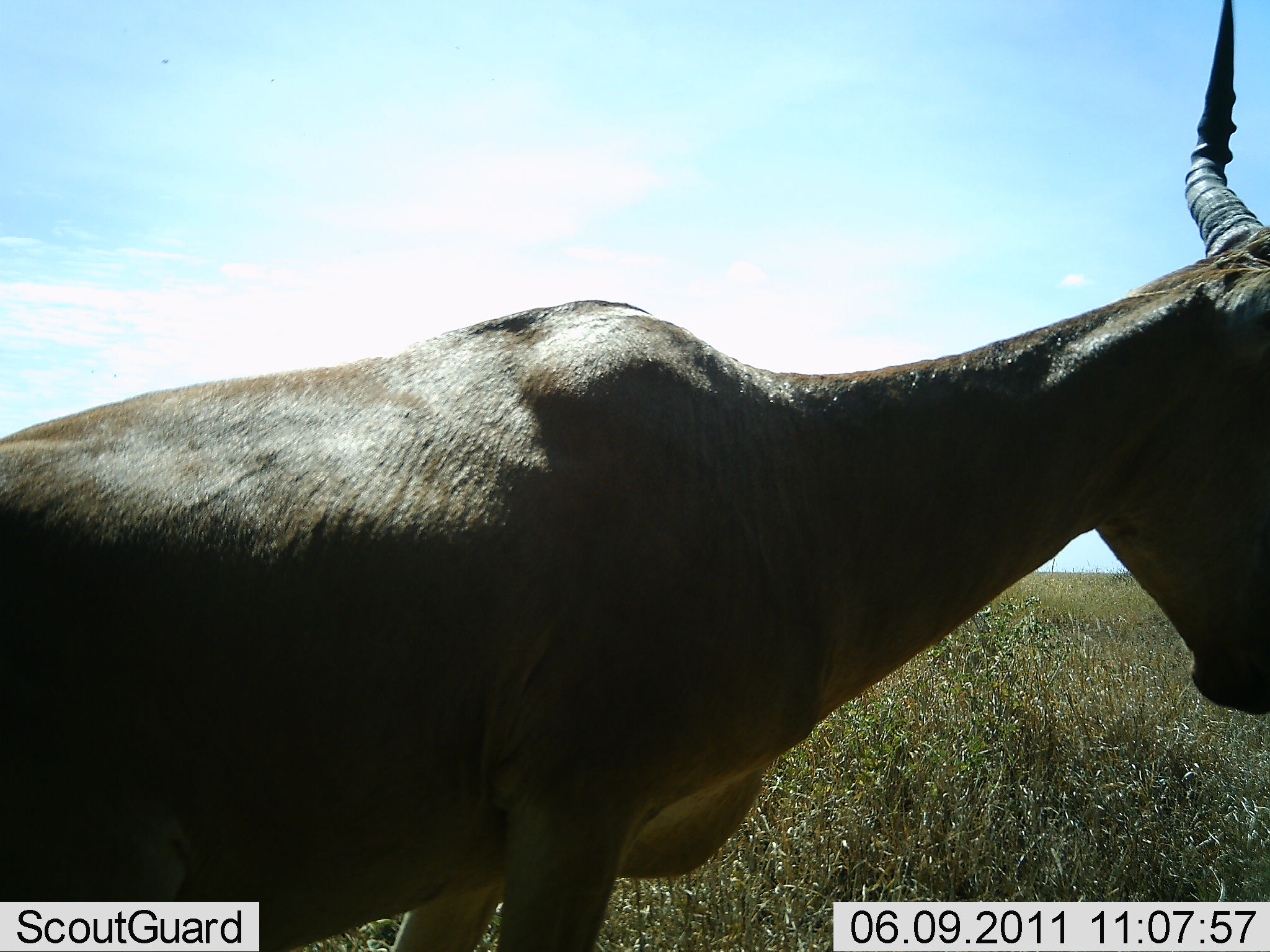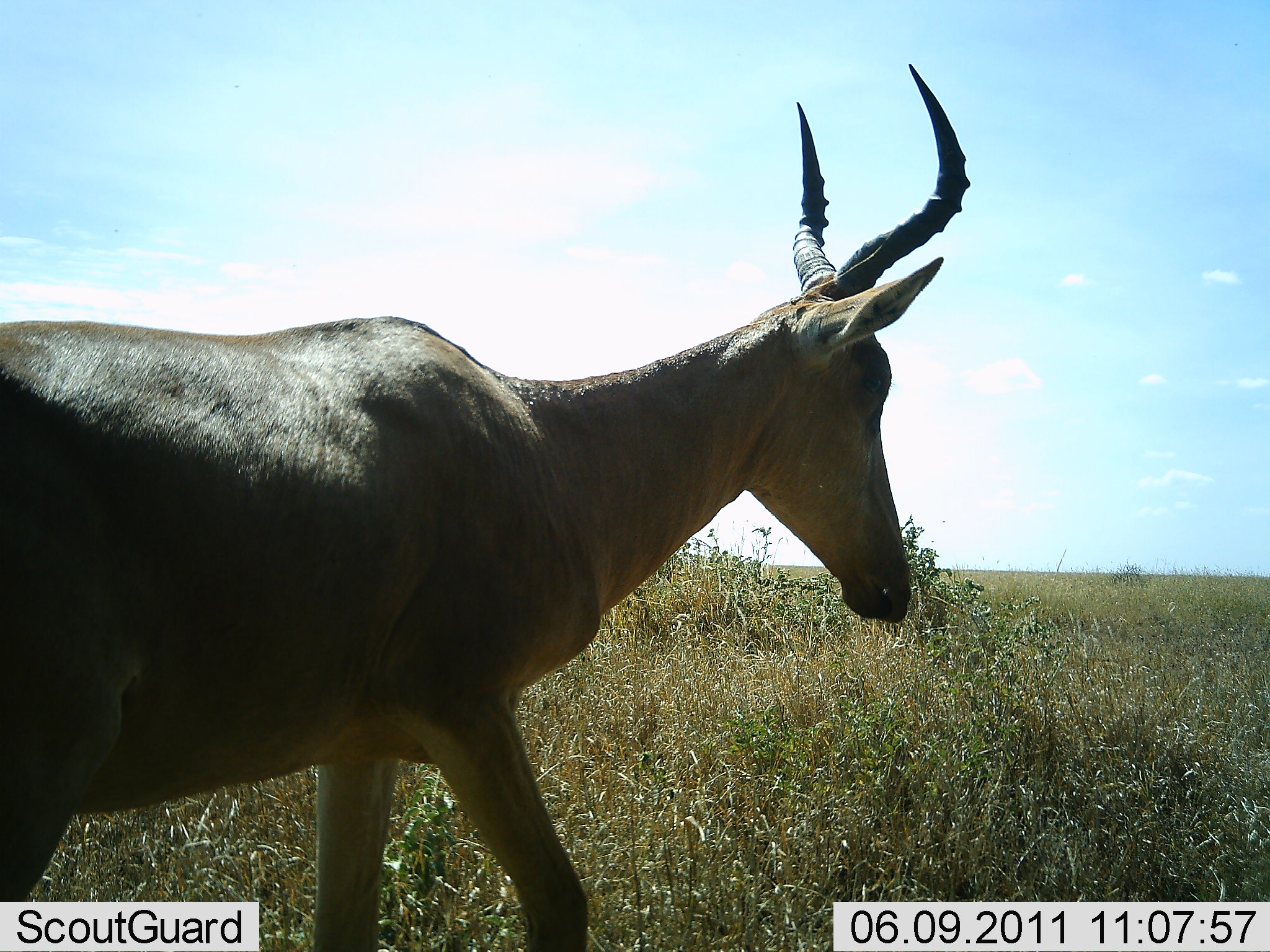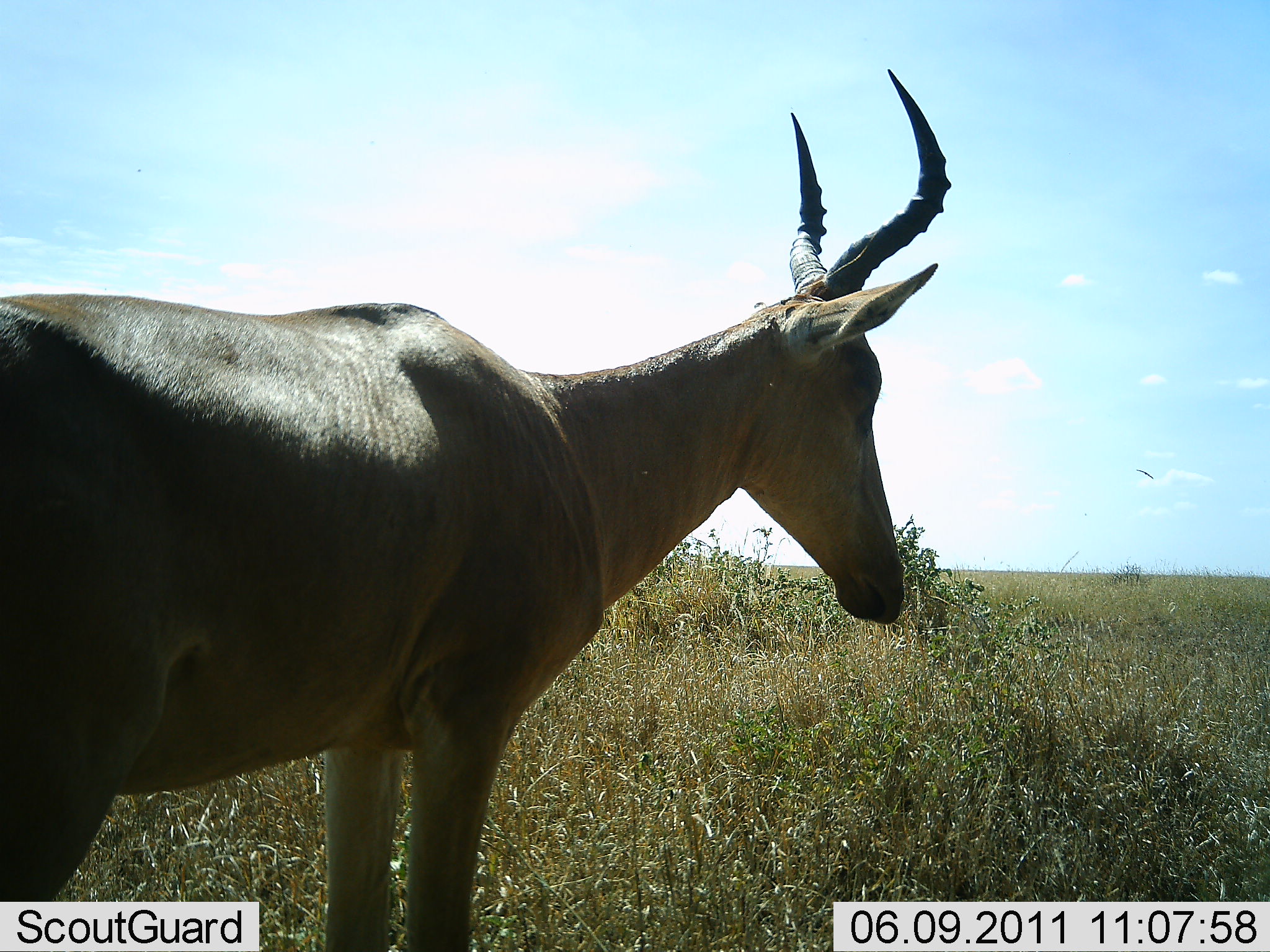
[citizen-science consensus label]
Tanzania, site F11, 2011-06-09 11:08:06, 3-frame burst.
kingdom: Animalia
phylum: Chordata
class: Mammalia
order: Artiodactyla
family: Bovidae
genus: Damaliscus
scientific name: Damaliscus lunatus jimela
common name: topi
Topi (Damaliscus lunatus jimela), count 1. Behavior (volunteer vote fractions): standing 67%, resting 0%, moving 67%, interacting 0%. Young present (vote fraction): 0%. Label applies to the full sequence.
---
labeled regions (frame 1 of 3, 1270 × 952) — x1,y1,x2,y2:
animal: 1,3,1270,951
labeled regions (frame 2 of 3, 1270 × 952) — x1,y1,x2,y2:
animal: 0,64,969,951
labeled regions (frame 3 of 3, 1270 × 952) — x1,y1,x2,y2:
animal: 1,71,952,952